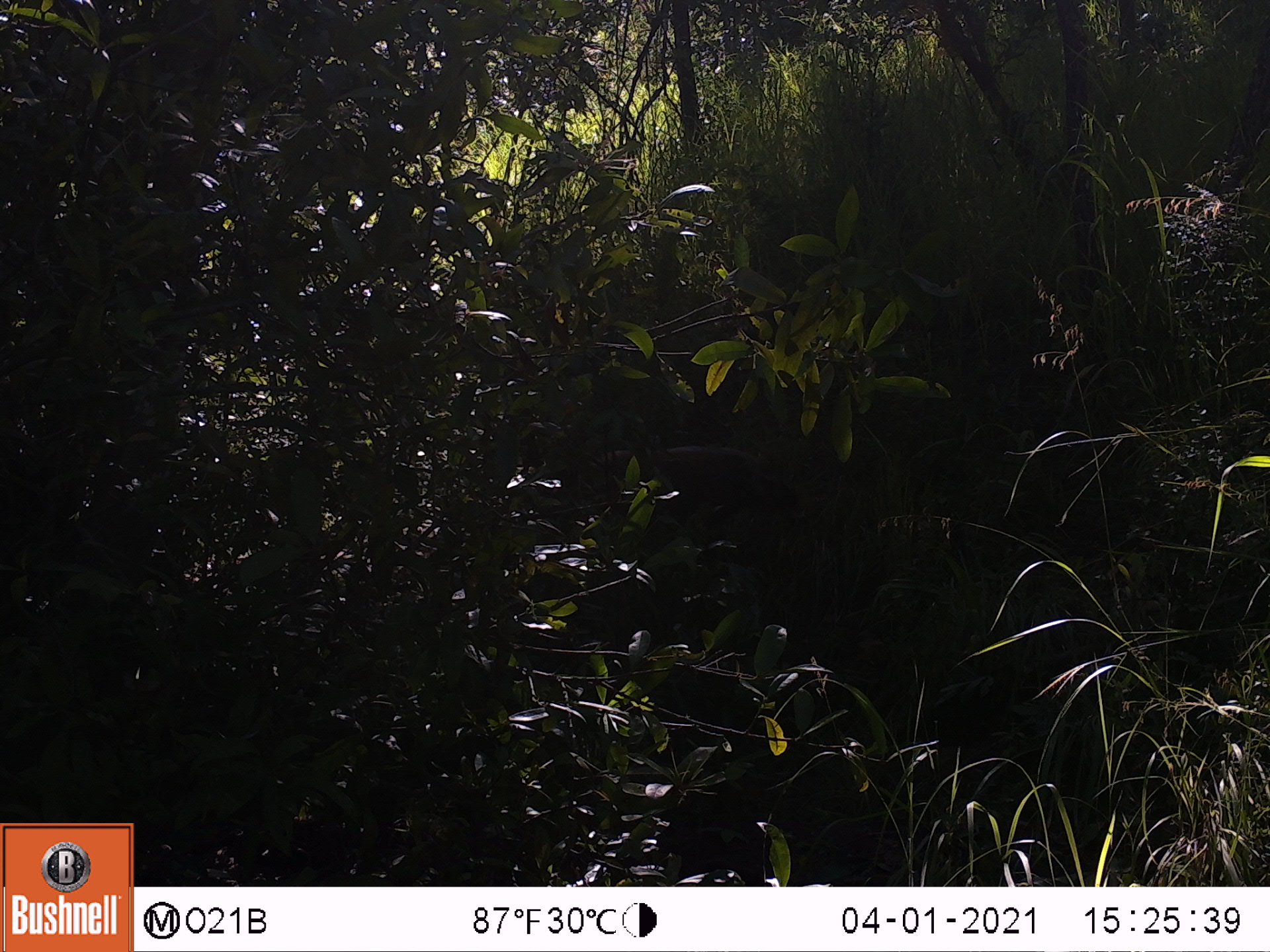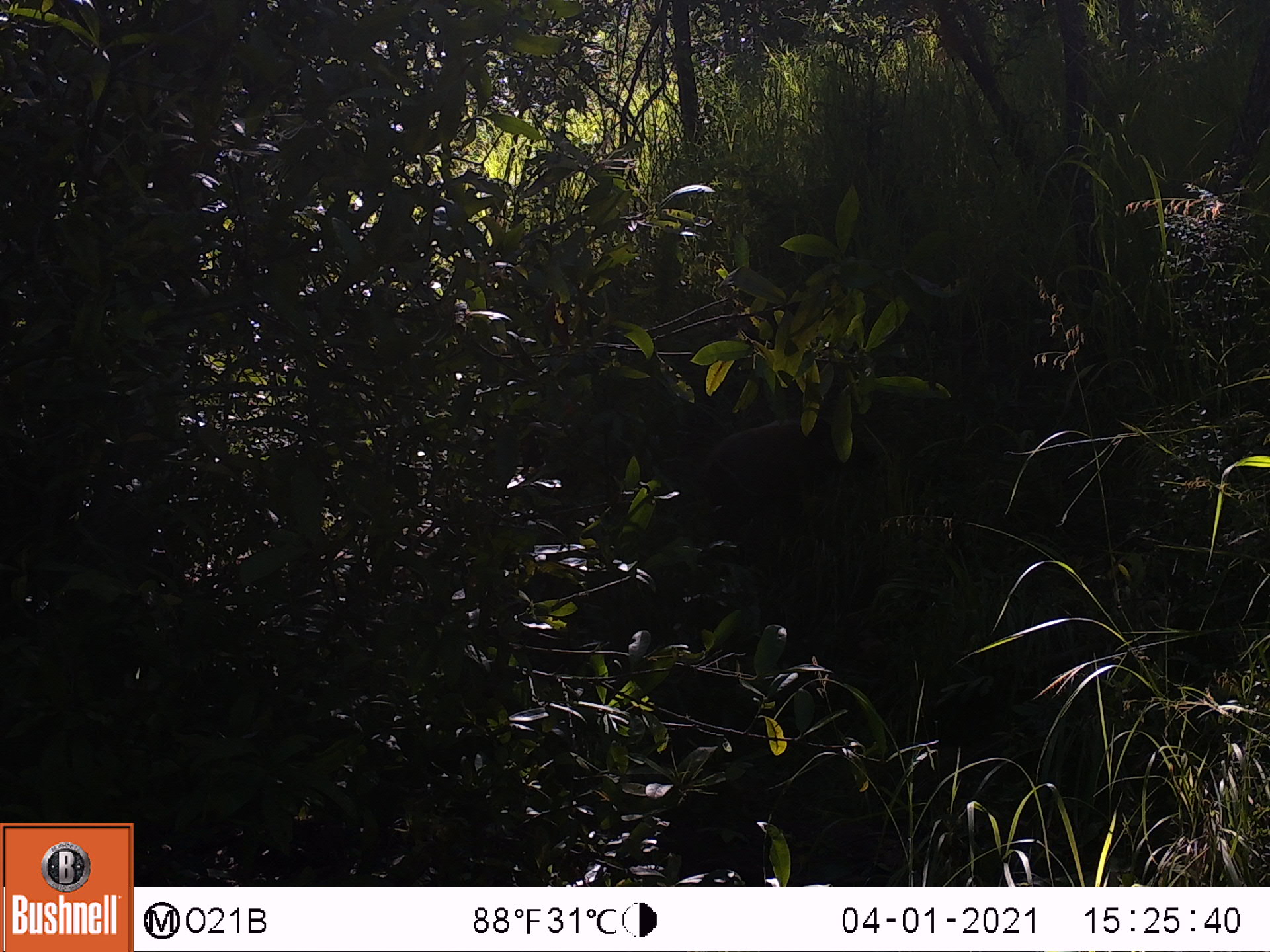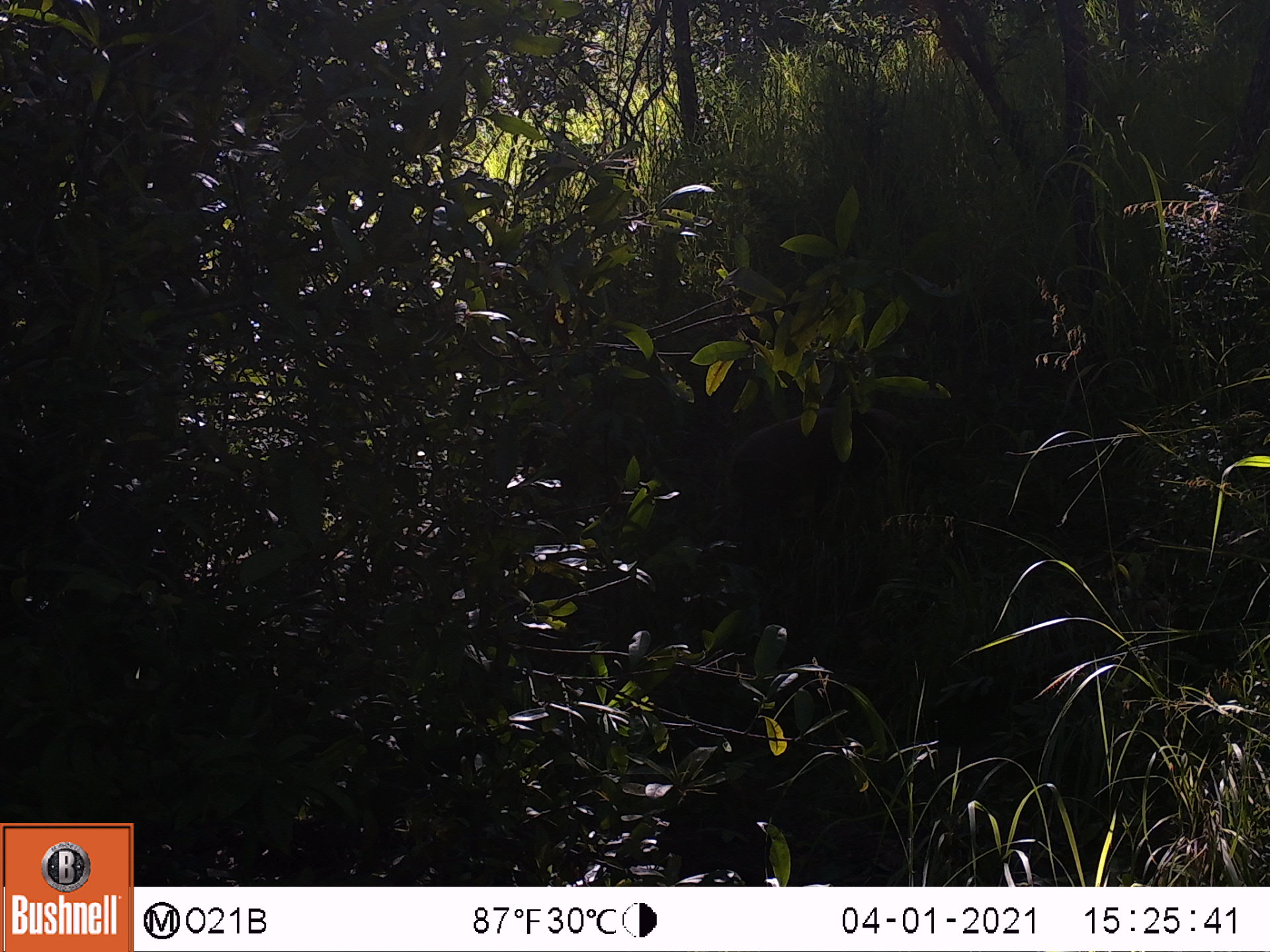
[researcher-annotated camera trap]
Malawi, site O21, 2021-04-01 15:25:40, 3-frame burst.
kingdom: Animalia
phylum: Chordata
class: Mammalia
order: Artiodactyla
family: Suidae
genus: Potamochoerus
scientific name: Potamochoerus larvatus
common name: bushpig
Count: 1.